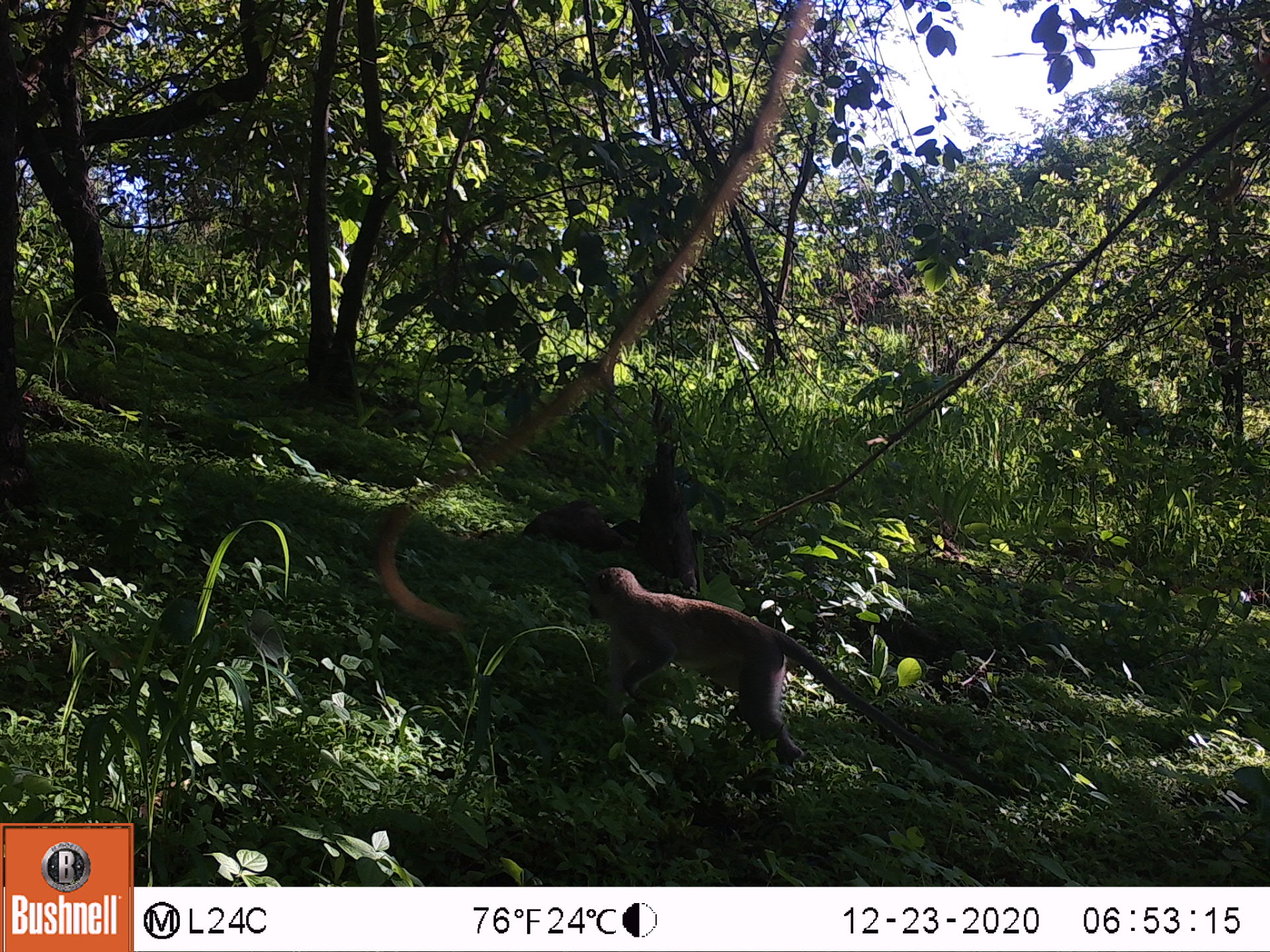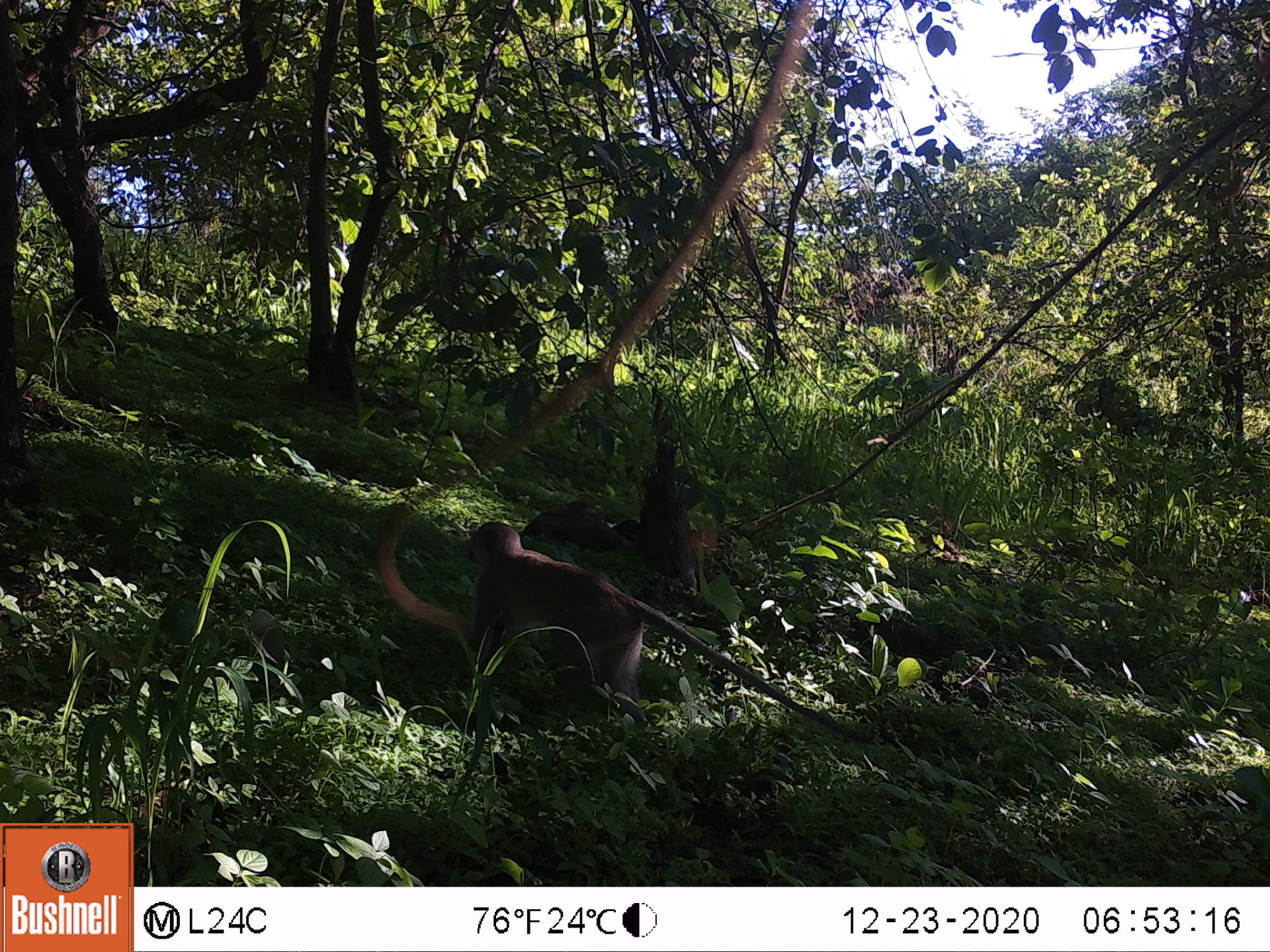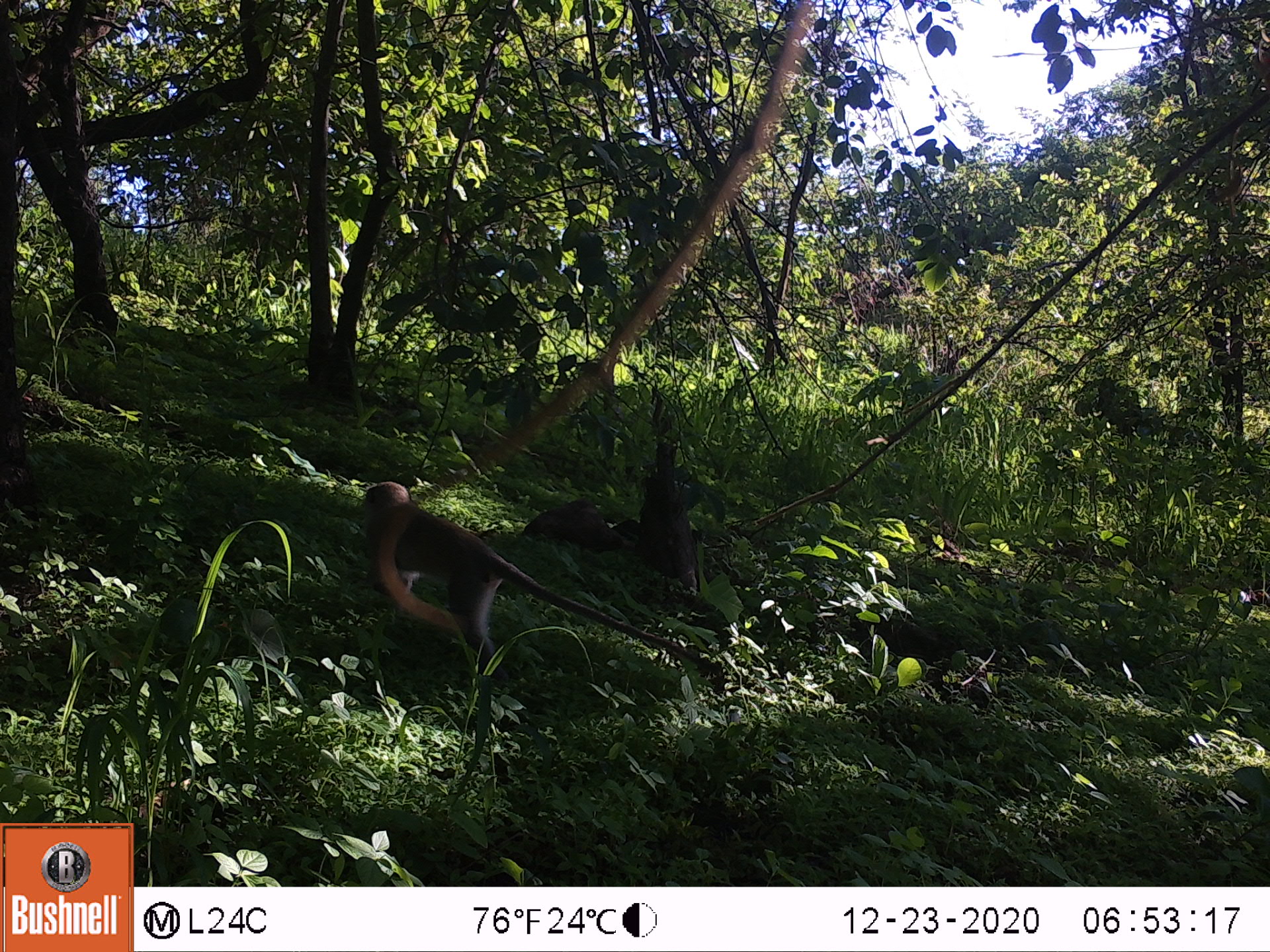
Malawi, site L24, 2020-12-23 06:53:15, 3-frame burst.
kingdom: Animalia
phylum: Chordata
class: Mammalia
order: Primates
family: Cercopithecidae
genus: Chlorocebus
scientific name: Chlorocebus pygerythrus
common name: vervet monkey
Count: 1.